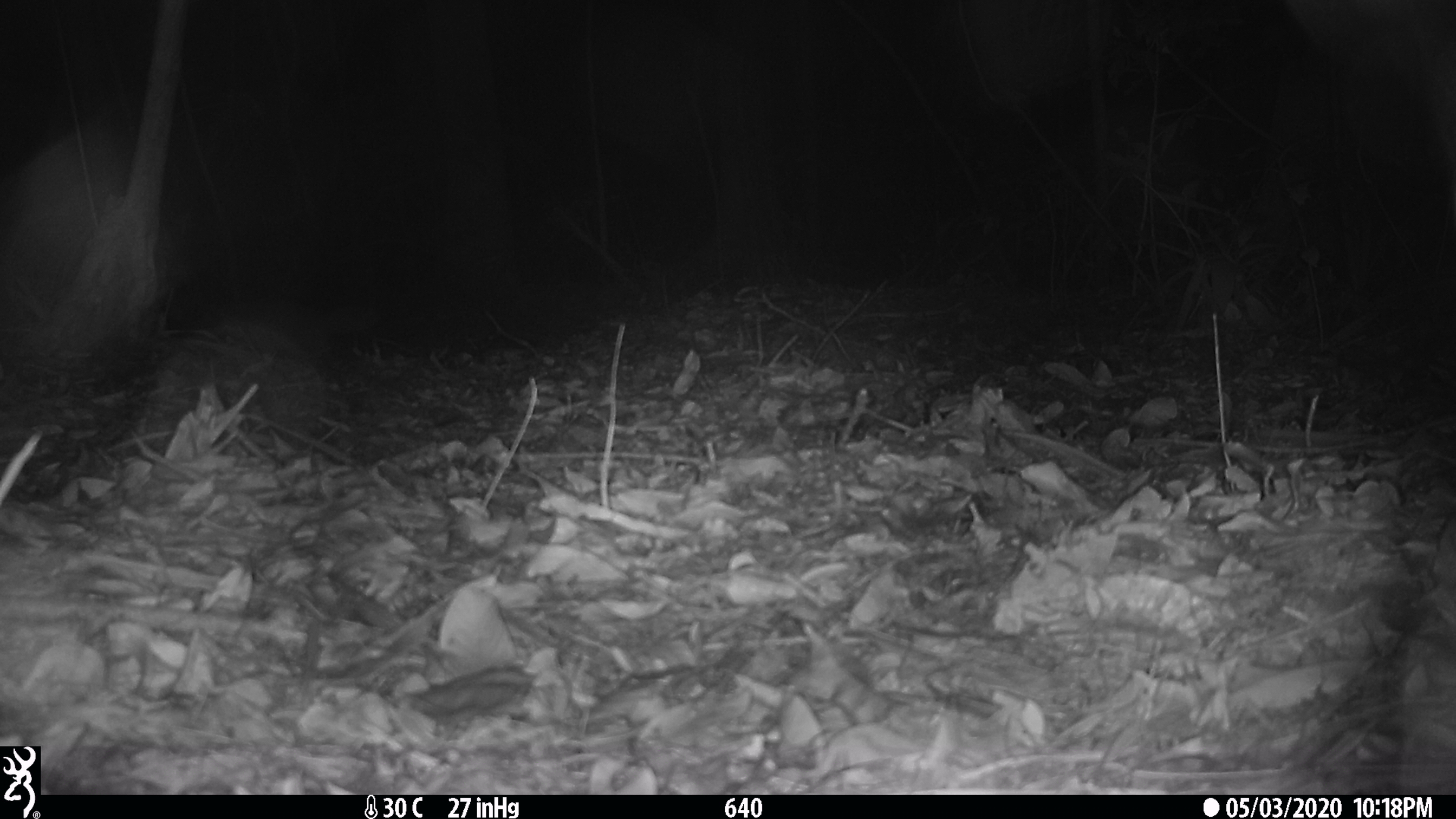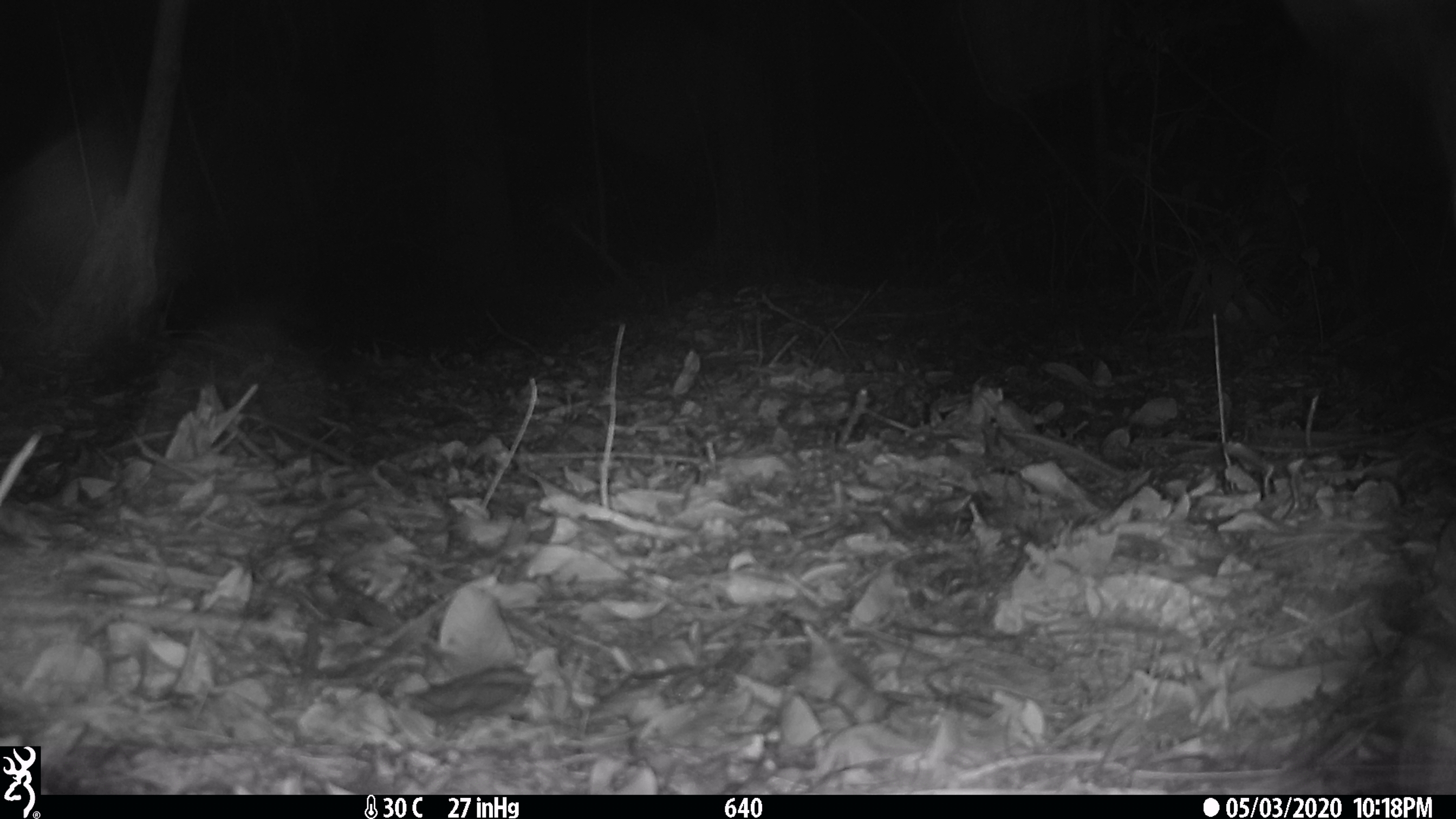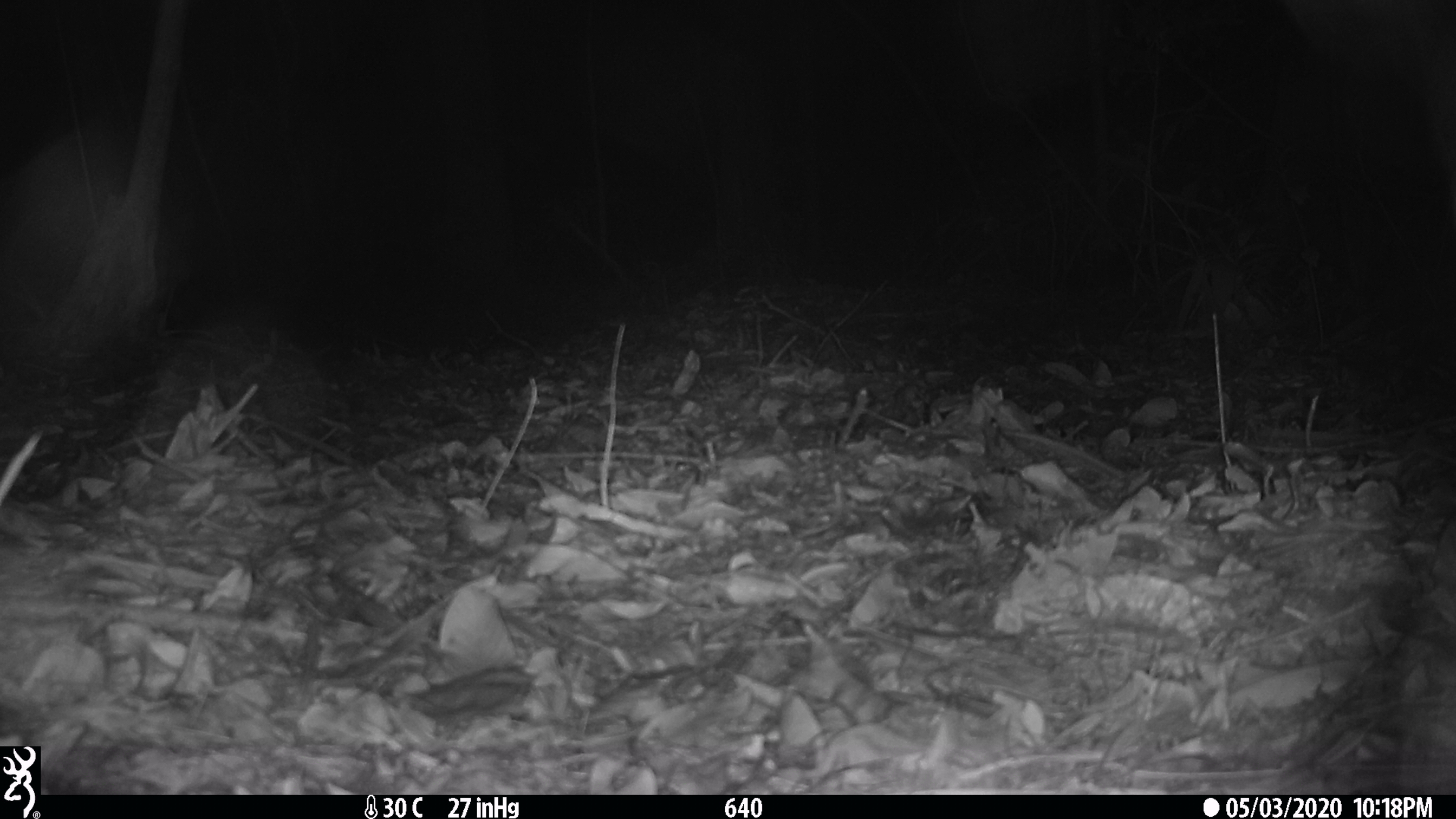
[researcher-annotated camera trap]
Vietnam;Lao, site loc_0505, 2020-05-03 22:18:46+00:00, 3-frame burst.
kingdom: Animalia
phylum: Chordata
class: Mammalia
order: Carnivora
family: Mustelidae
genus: Melogale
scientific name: Melogale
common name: ferret badger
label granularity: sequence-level